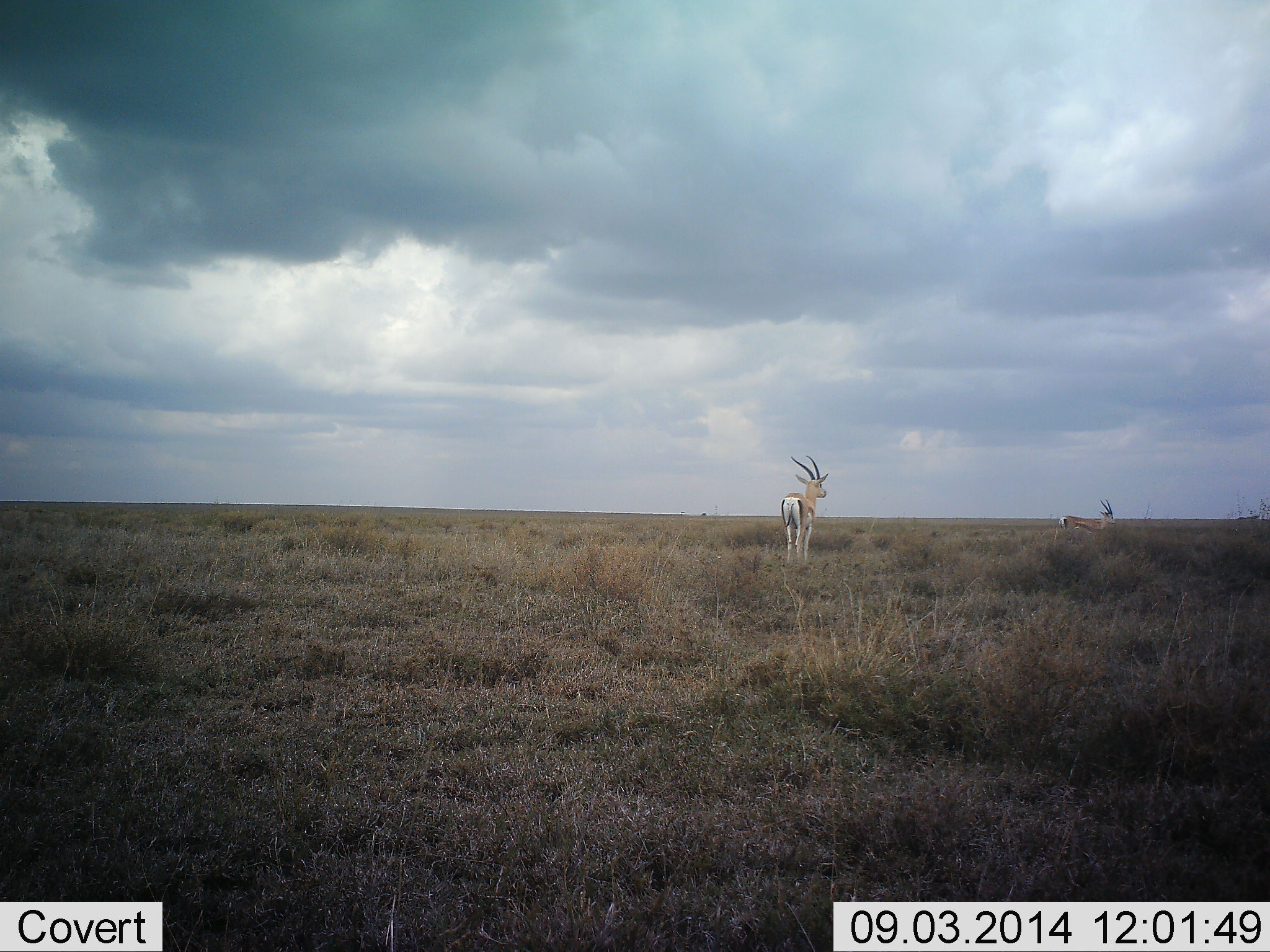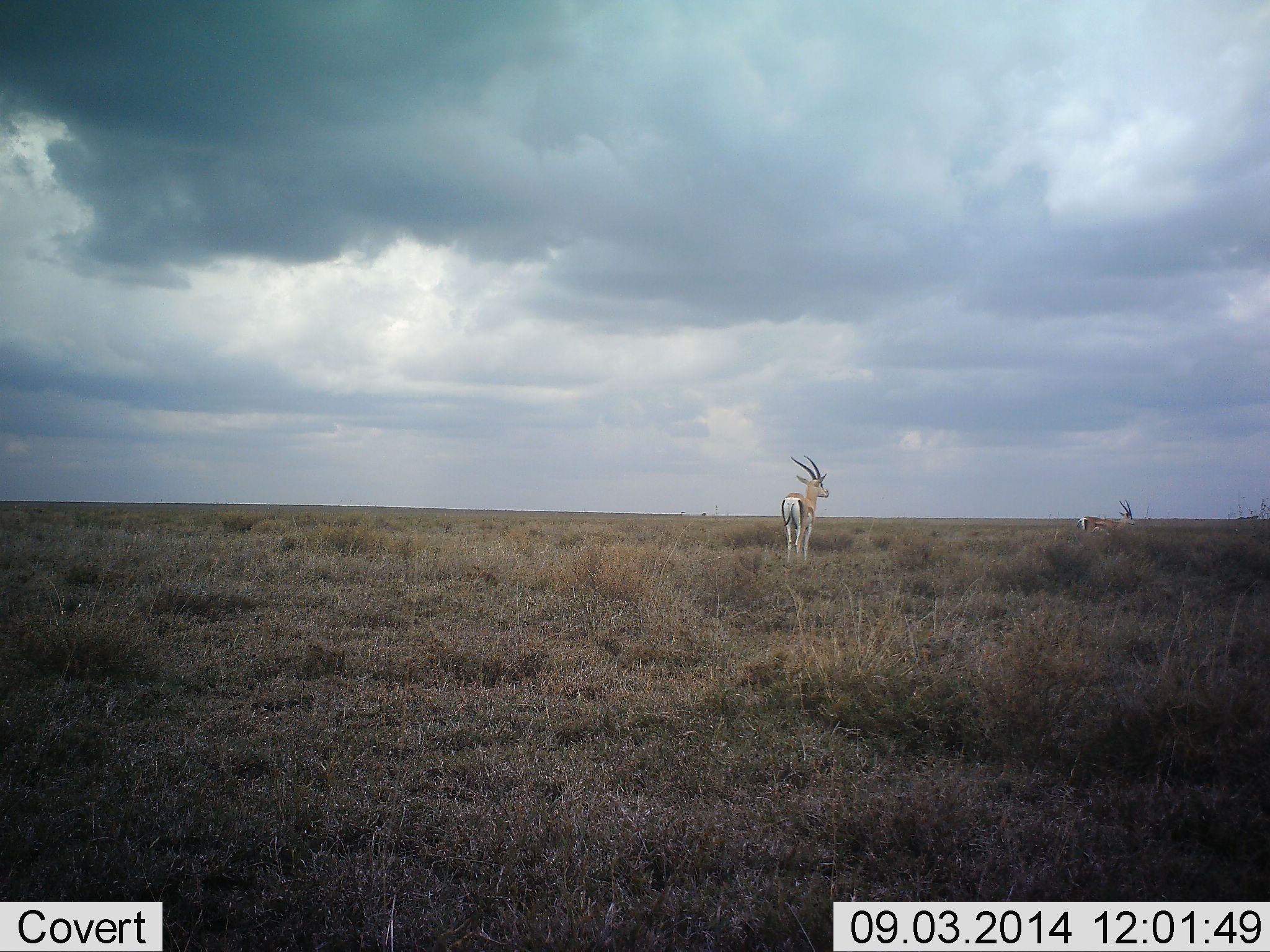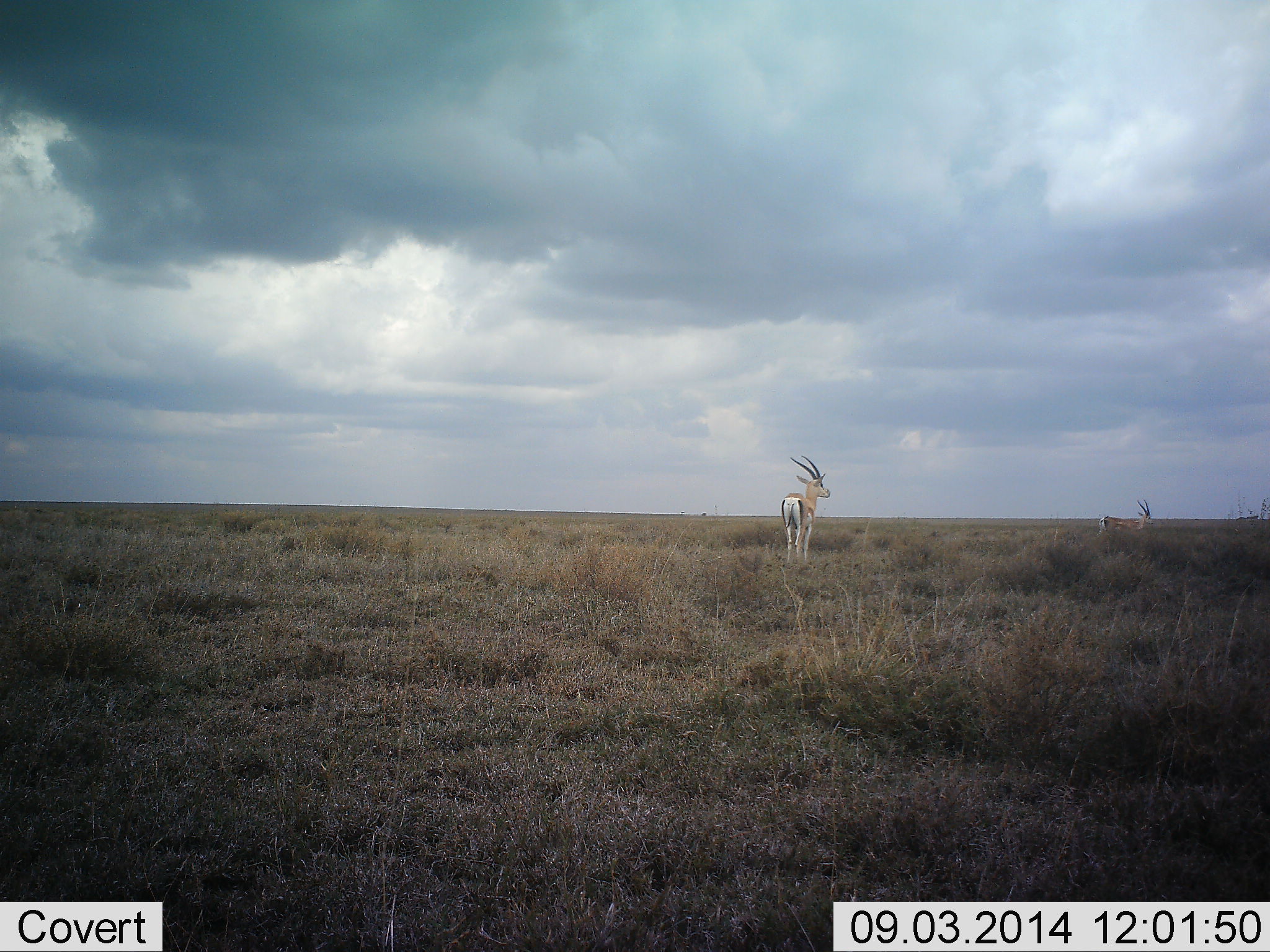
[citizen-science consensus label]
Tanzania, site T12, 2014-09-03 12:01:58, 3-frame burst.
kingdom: Animalia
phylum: Chordata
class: Mammalia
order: Artiodactyla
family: Bovidae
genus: Nanger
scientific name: Nanger granti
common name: grant's gazelle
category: gazellegrants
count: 2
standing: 90%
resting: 0%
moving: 80%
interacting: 0%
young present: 0%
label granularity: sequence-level